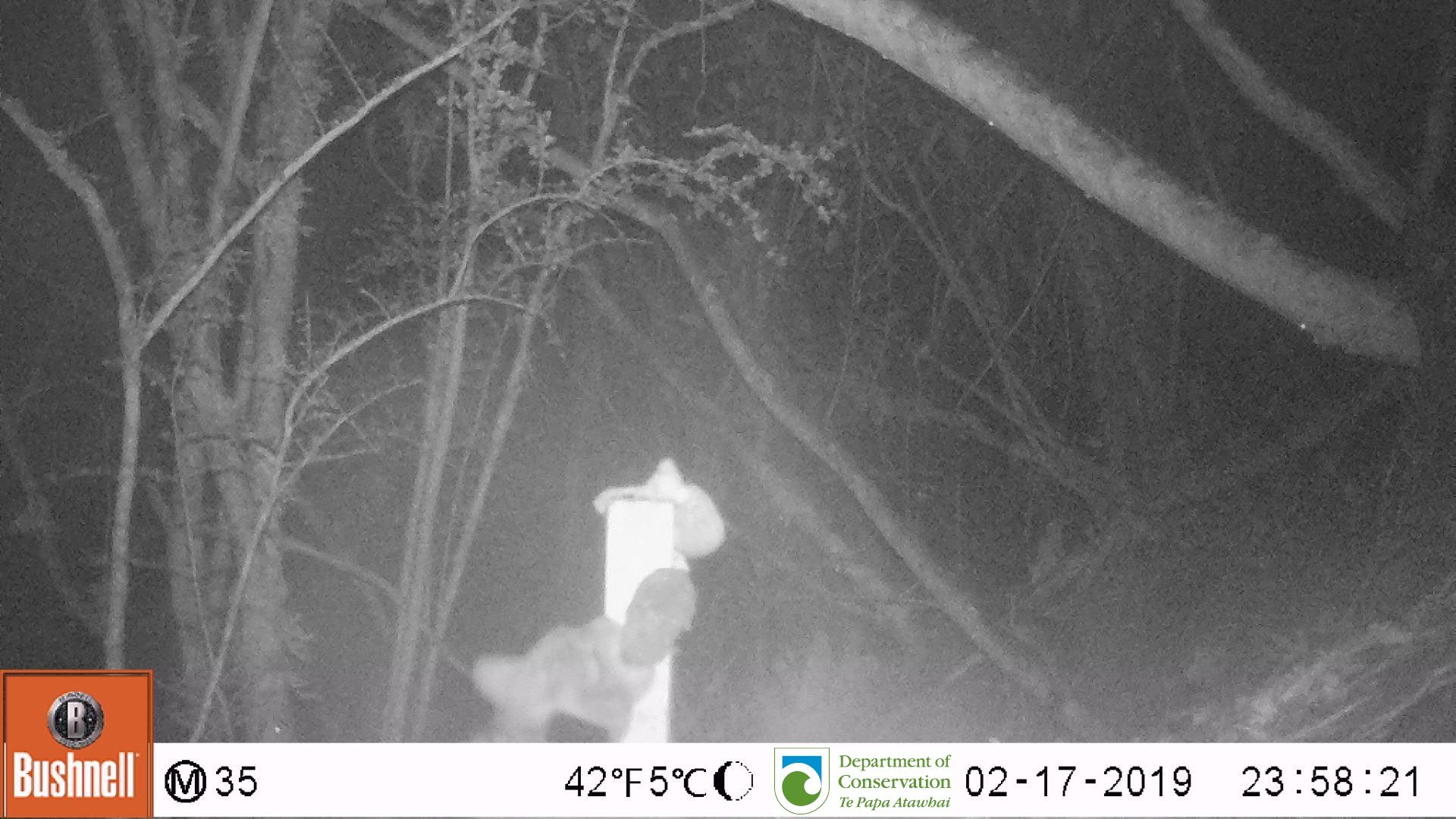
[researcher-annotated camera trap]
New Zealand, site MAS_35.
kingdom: Animalia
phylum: Chordata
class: Mammalia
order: Carnivora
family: Felidae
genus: Felis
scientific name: Felis catus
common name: domestic cat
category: cat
Cat (domestic cat) (Felis catus).